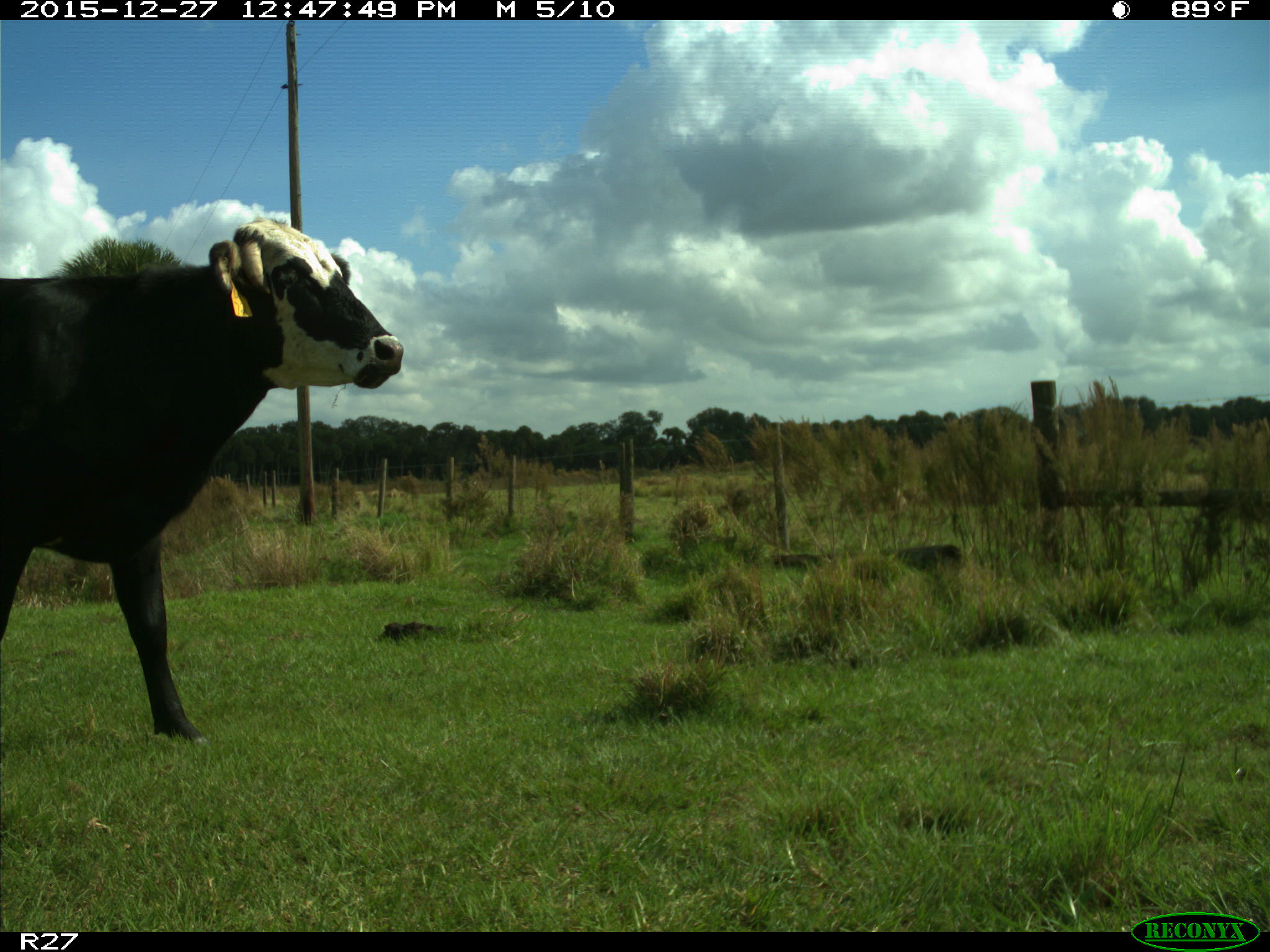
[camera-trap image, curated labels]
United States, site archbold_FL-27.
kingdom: Animalia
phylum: Chordata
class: Mammalia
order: Artiodactyla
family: Bovidae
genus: Bos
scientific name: Bos taurus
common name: domestic cow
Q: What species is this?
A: Bos taurus (domestic cow).